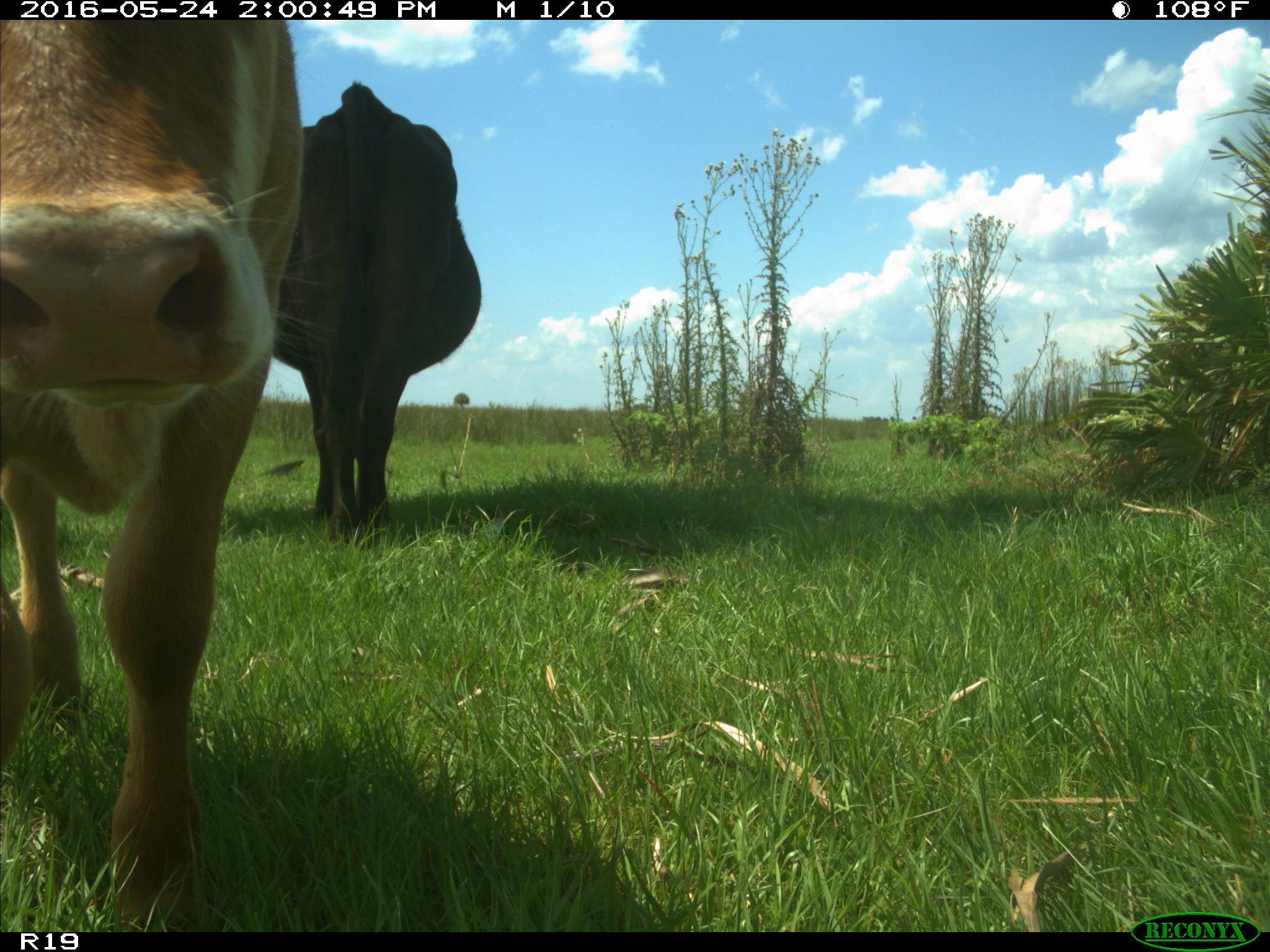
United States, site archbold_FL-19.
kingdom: Animalia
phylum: Chordata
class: Mammalia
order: Artiodactyla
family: Bovidae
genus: Bos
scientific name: Bos taurus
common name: domestic cow